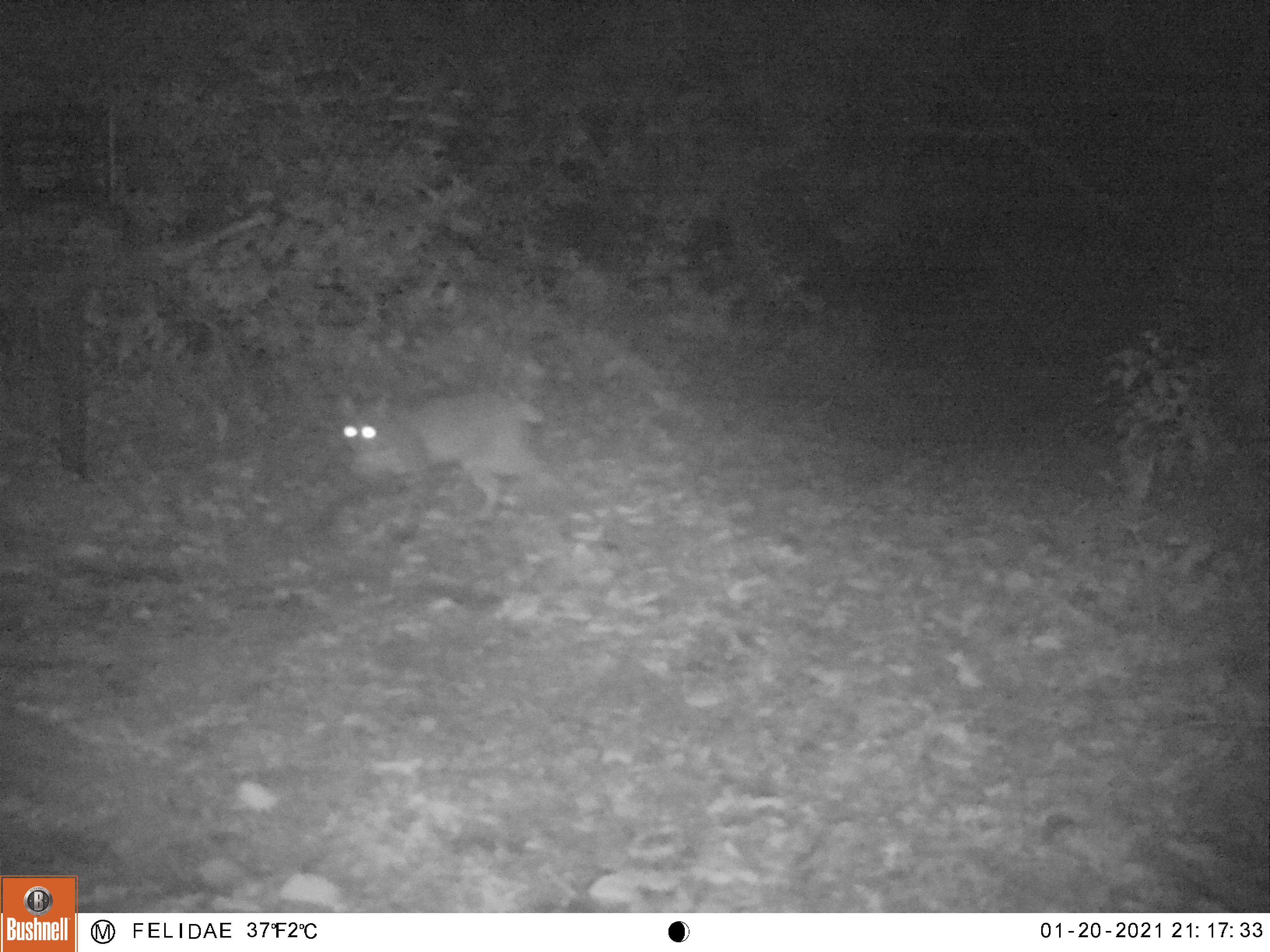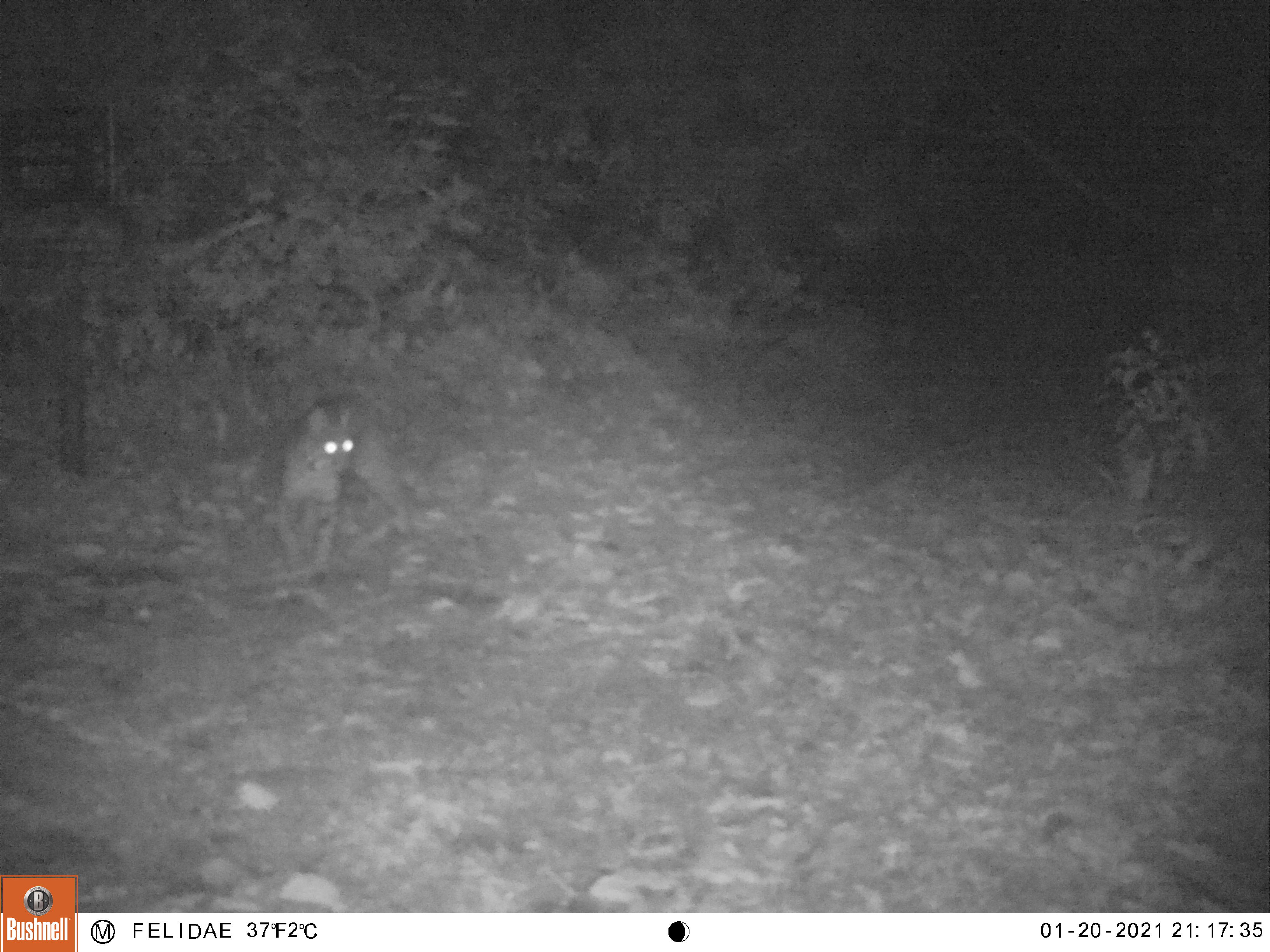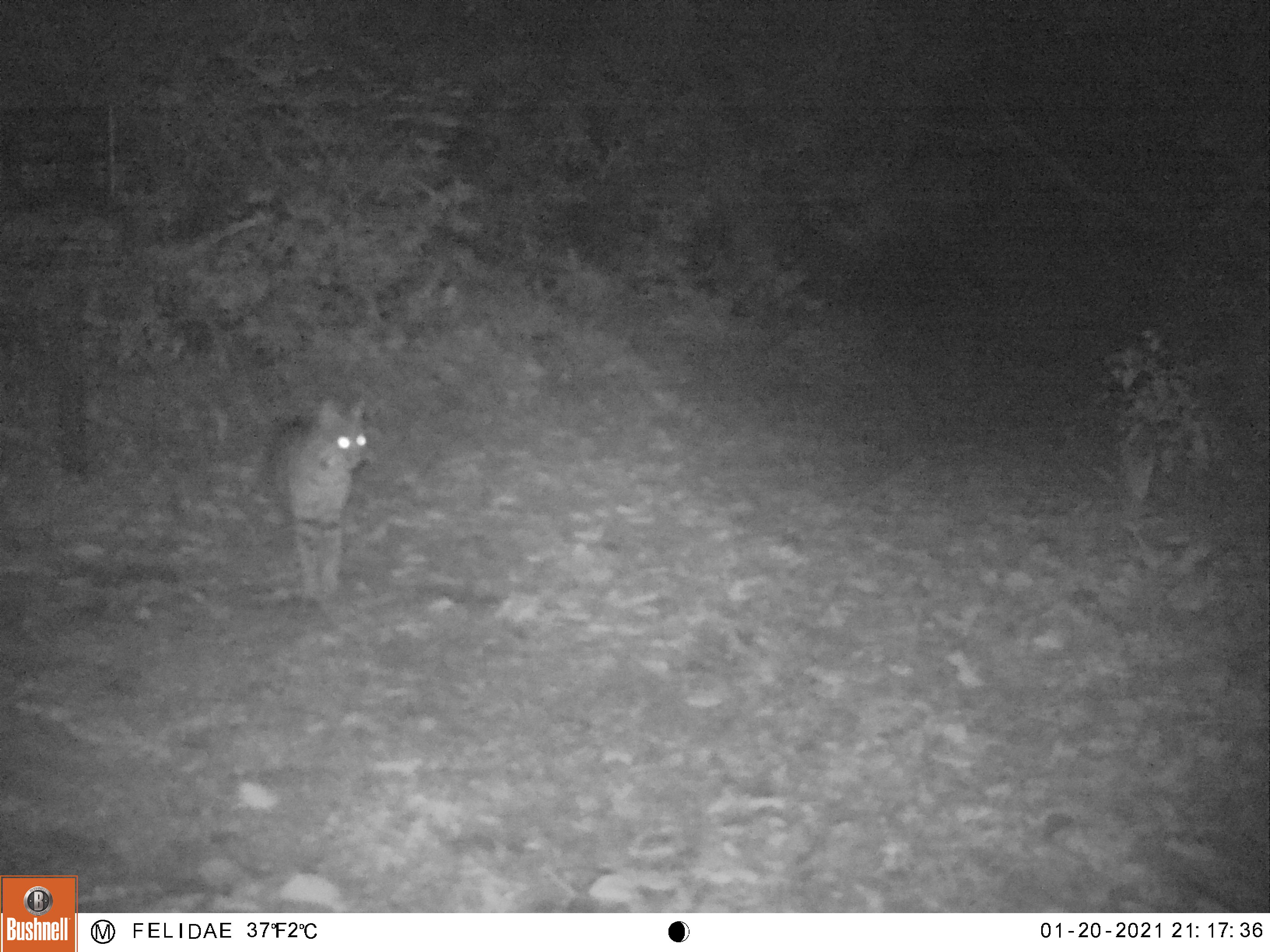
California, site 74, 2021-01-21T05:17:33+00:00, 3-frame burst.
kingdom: Animalia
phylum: Chordata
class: Mammalia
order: Carnivora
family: Felidae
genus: Lynx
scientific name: Lynx rufus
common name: bobcat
Bobcat (Lynx rufus).